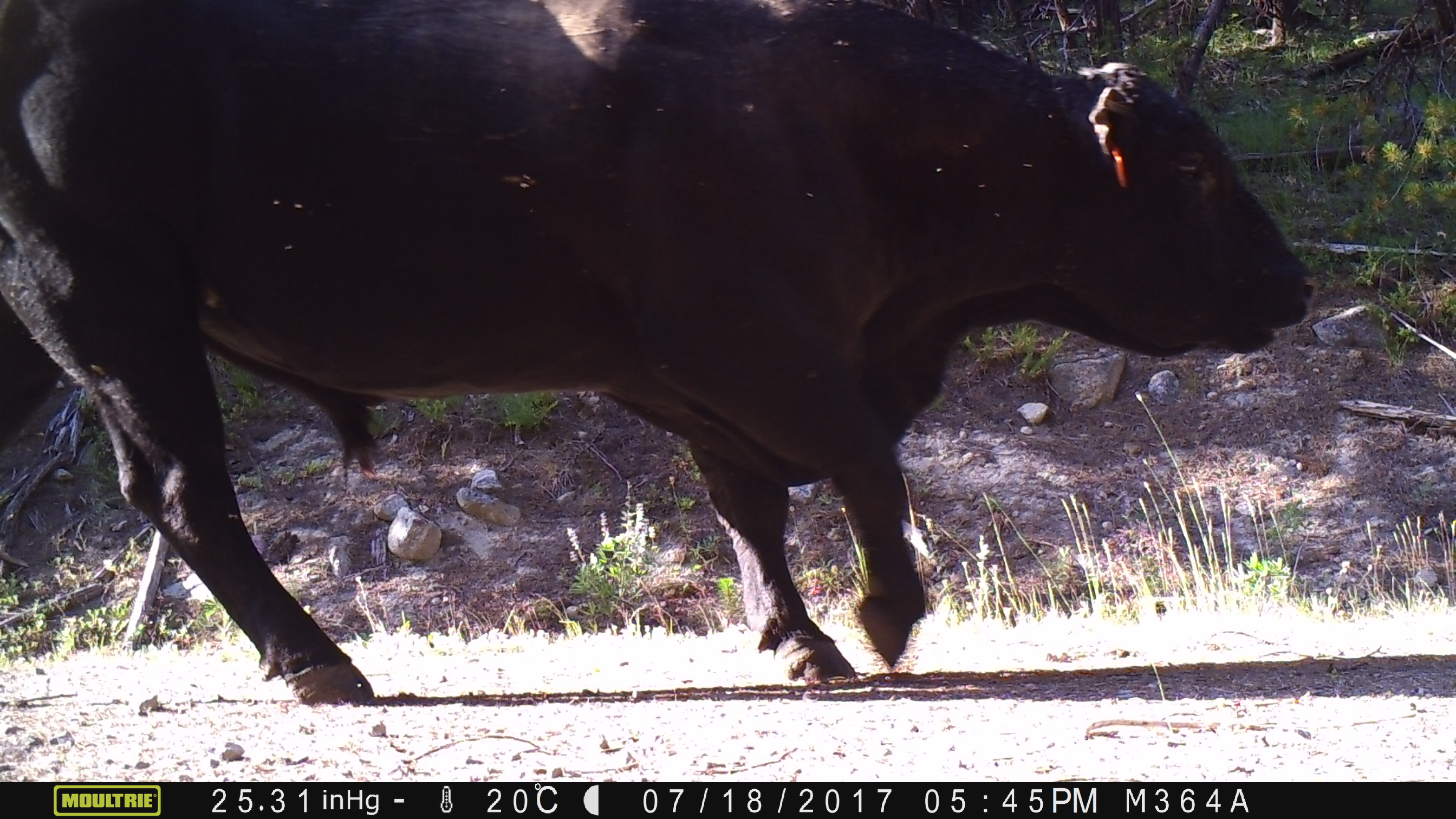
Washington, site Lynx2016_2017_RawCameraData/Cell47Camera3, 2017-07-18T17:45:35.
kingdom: Animalia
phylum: Chordata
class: Mammalia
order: Artiodactyla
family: Bovidae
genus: Bos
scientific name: Bos taurus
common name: domestic cattle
Domestic cattle (Bos taurus). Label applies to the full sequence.